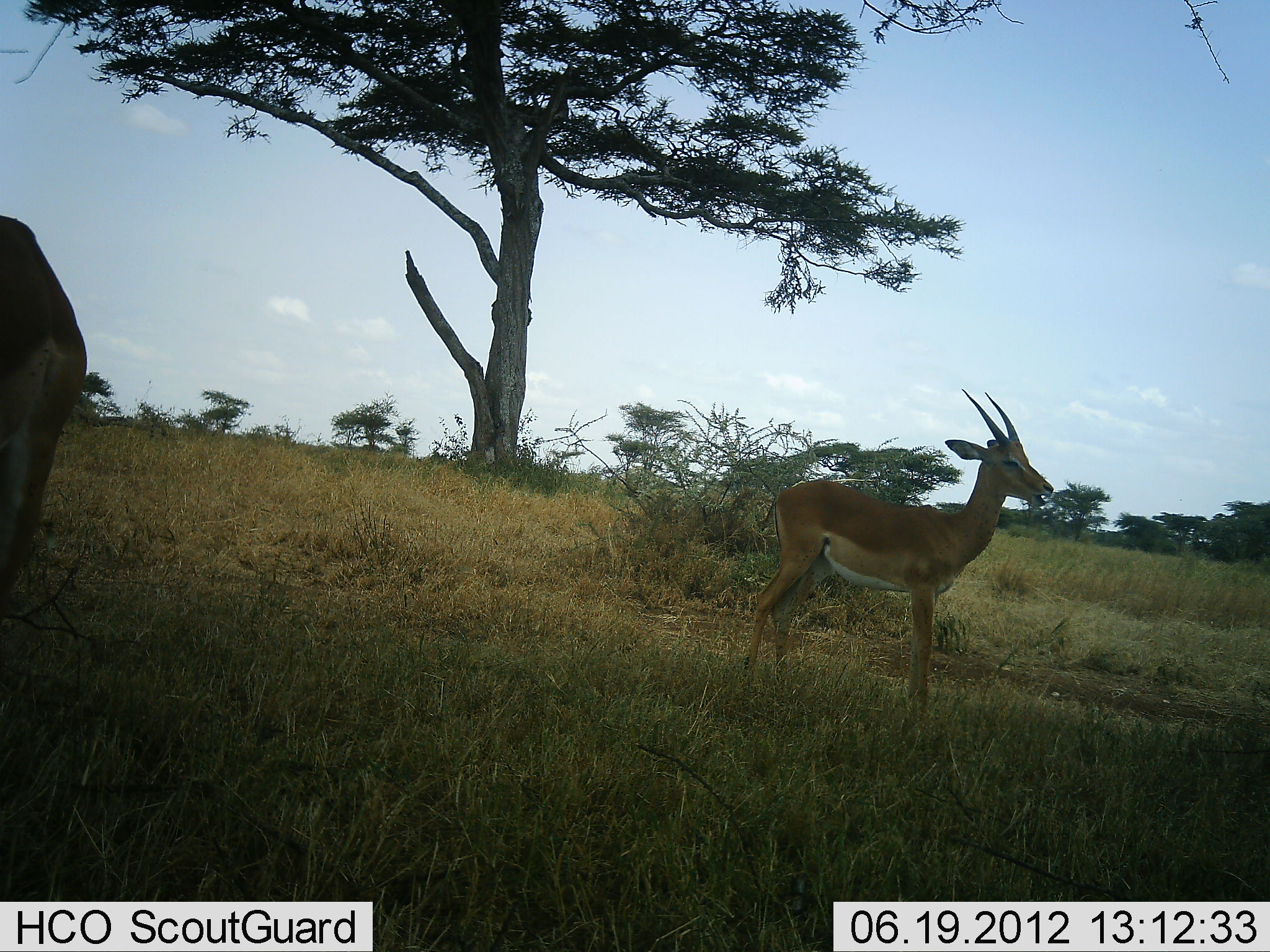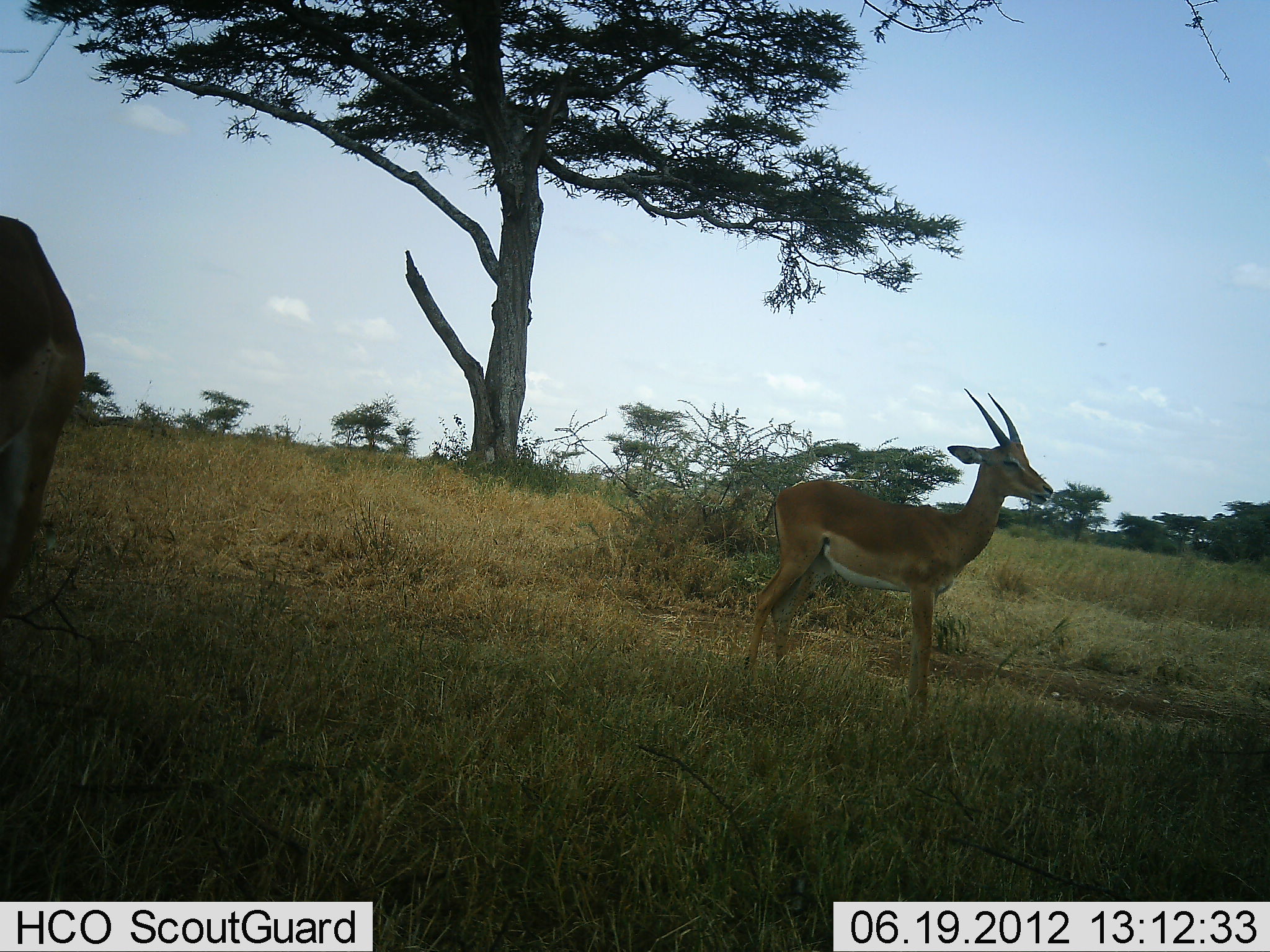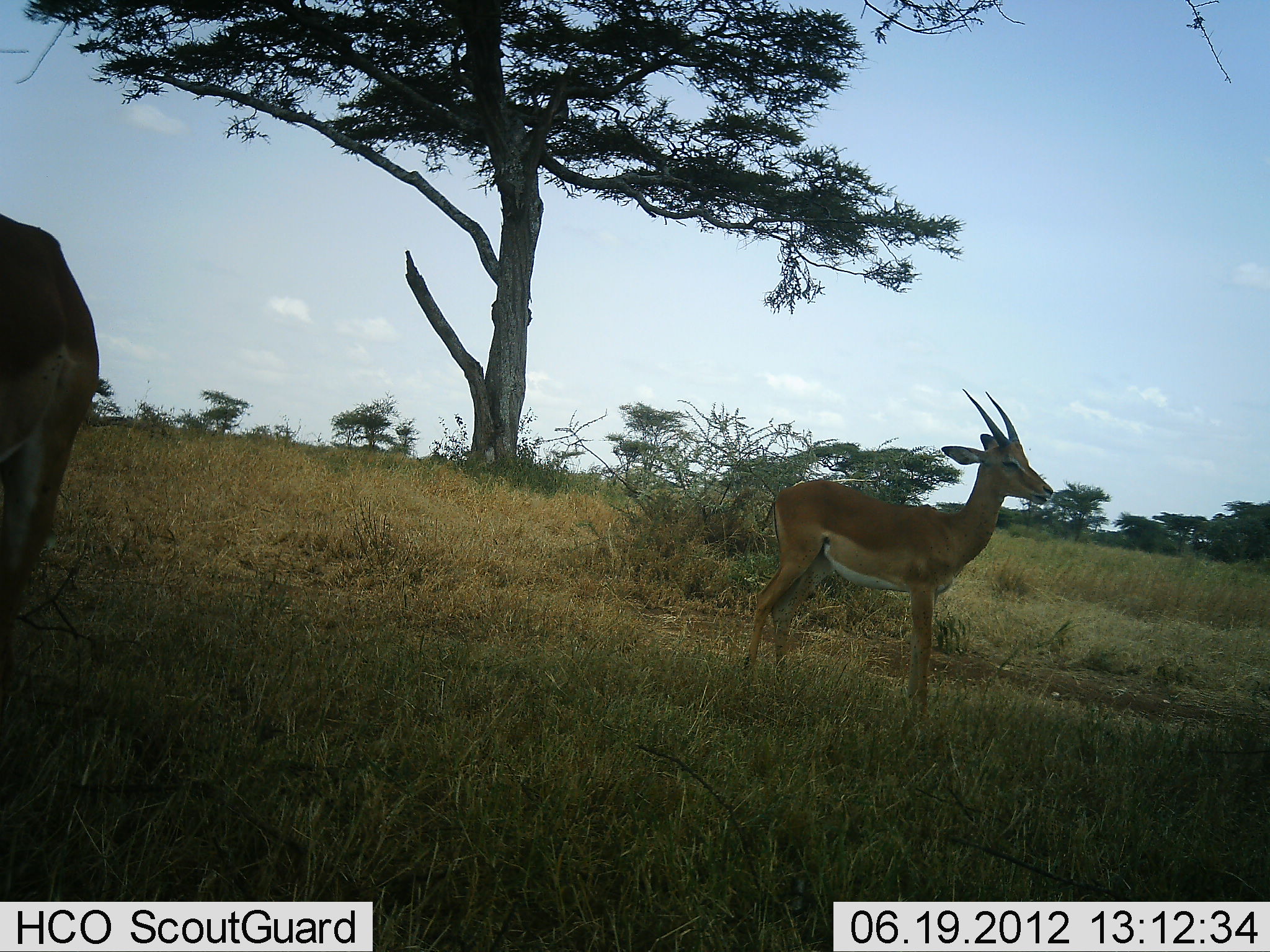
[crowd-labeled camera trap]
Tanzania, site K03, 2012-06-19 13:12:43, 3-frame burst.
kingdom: Animalia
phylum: Chordata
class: Mammalia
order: Artiodactyla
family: Bovidae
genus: Nanger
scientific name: Nanger granti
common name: grant's gazelle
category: gazellegrants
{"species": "gazellegrants (grant's gazelle) (Nanger granti)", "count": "2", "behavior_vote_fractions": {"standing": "91%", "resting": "0%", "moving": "0%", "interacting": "0%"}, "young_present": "0%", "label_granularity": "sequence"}